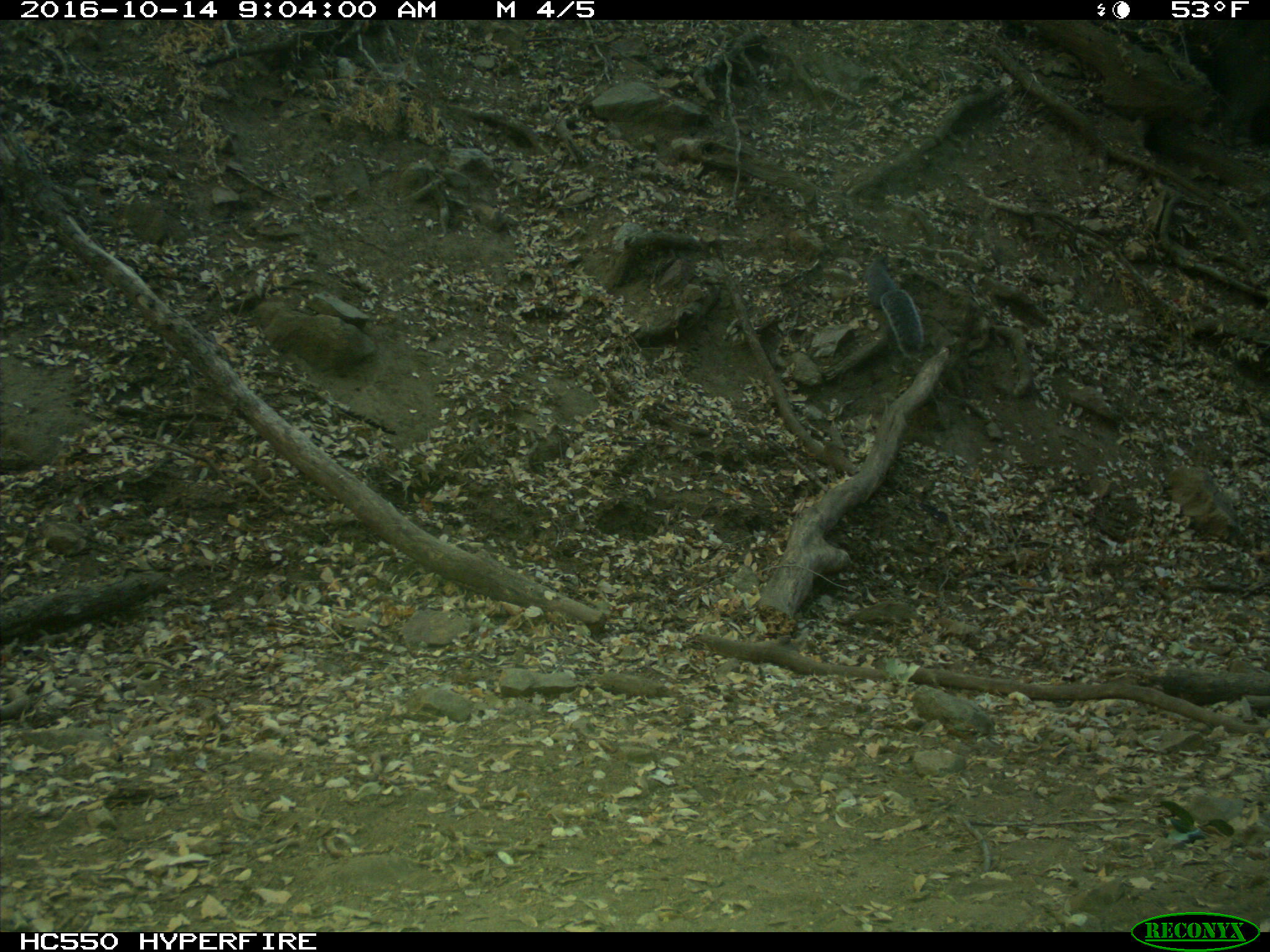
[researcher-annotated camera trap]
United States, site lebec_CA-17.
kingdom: Animalia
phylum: Chordata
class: Mammalia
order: Rodentia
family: Sciuridae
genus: Sciurus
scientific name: Sciurus carolinensis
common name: eastern gray squirrel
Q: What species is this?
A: Sciurus carolinensis (eastern gray squirrel).